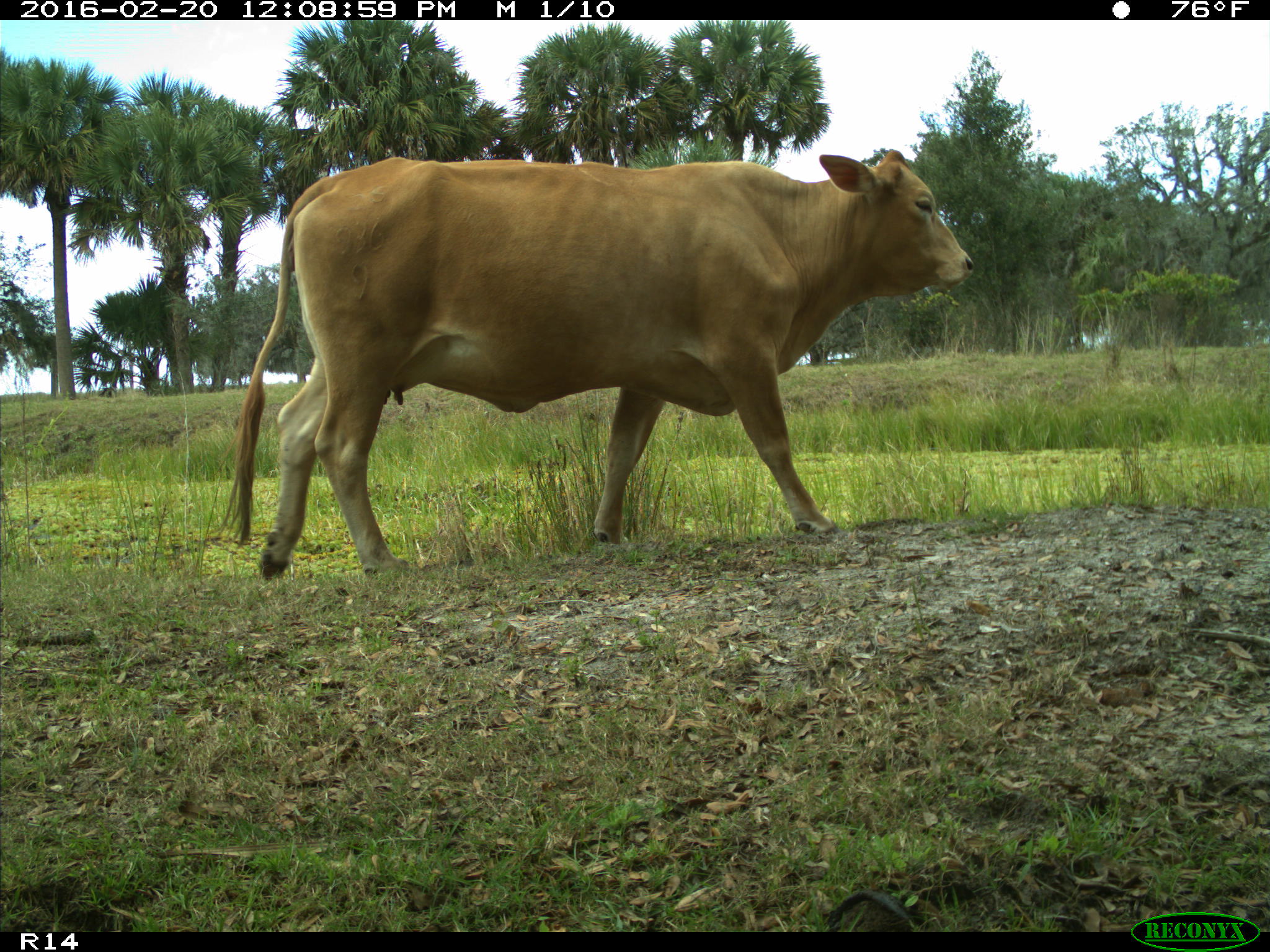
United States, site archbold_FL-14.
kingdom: Animalia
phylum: Chordata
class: Mammalia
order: Artiodactyla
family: Bovidae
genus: Bos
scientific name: Bos taurus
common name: domestic cow